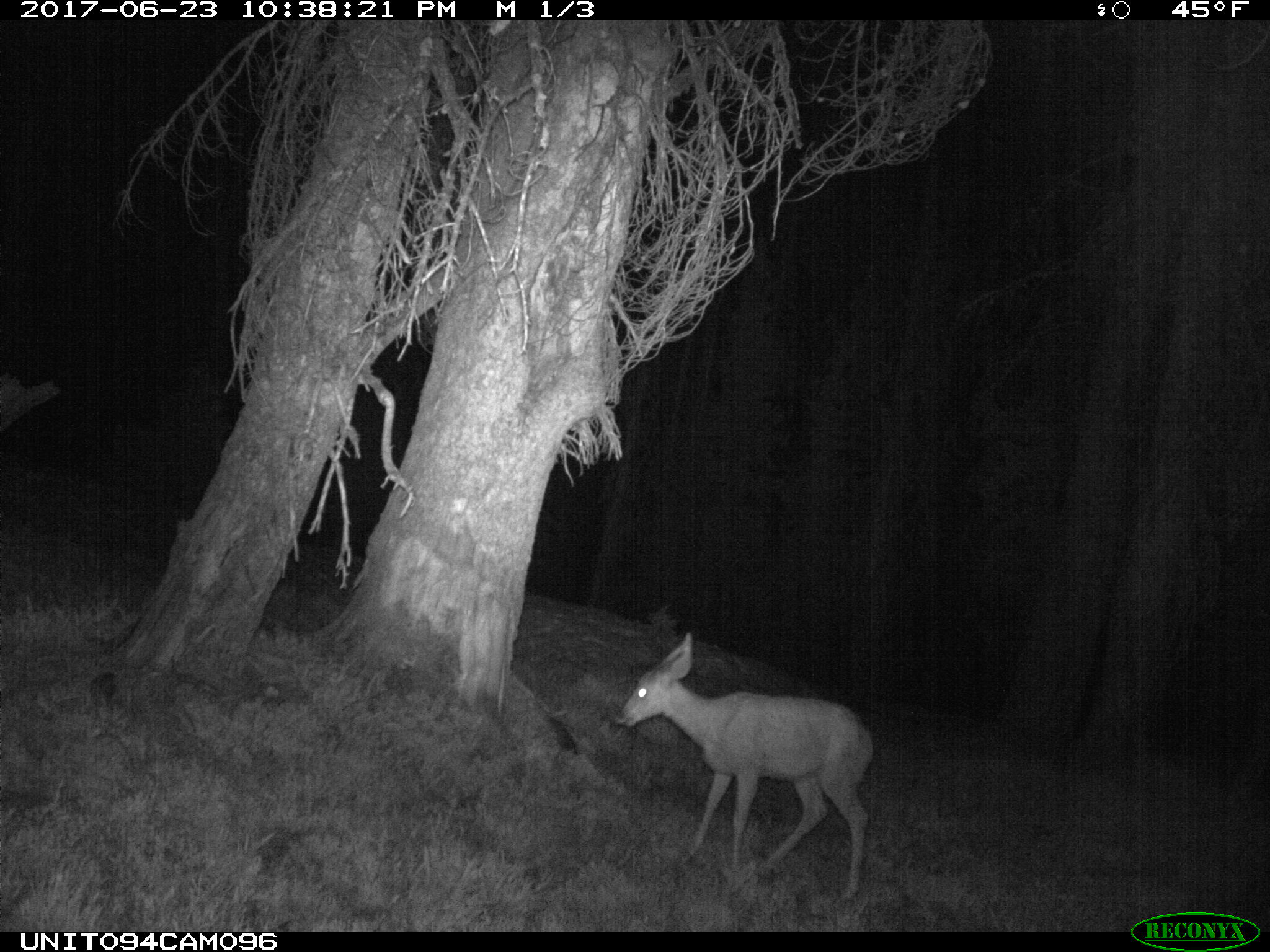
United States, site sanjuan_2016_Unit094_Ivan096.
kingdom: Animalia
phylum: Chordata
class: Mammalia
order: Artiodactyla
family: Cervidae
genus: Odocoileus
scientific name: Odocoileus hemionus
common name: mule deer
Odocoileus hemionus (mule deer).